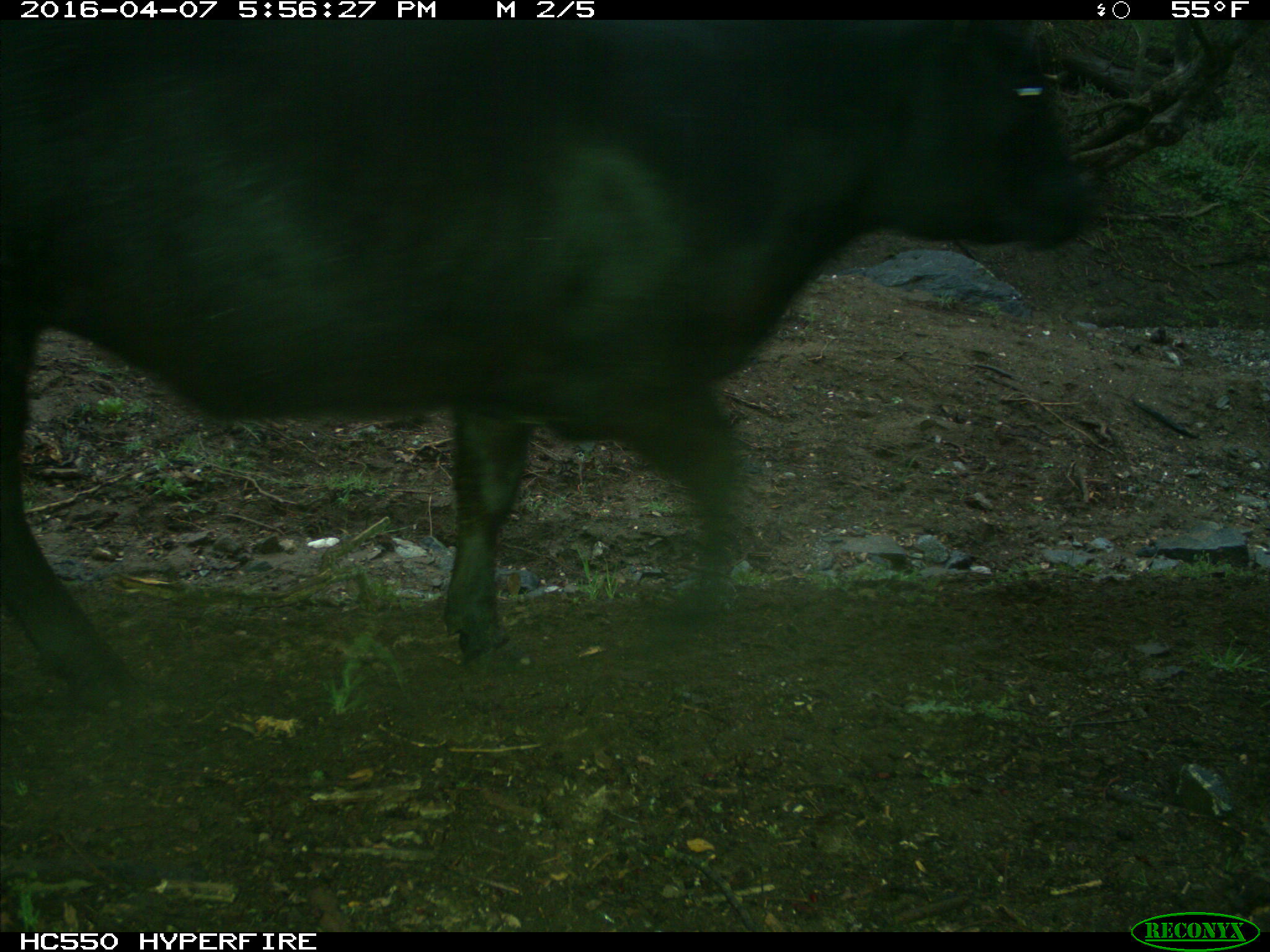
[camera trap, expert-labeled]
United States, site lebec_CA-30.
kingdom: Animalia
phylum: Chordata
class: Mammalia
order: Artiodactyla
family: Bovidae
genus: Bos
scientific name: Bos taurus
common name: domestic cow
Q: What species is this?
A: Bos taurus (domestic cow).